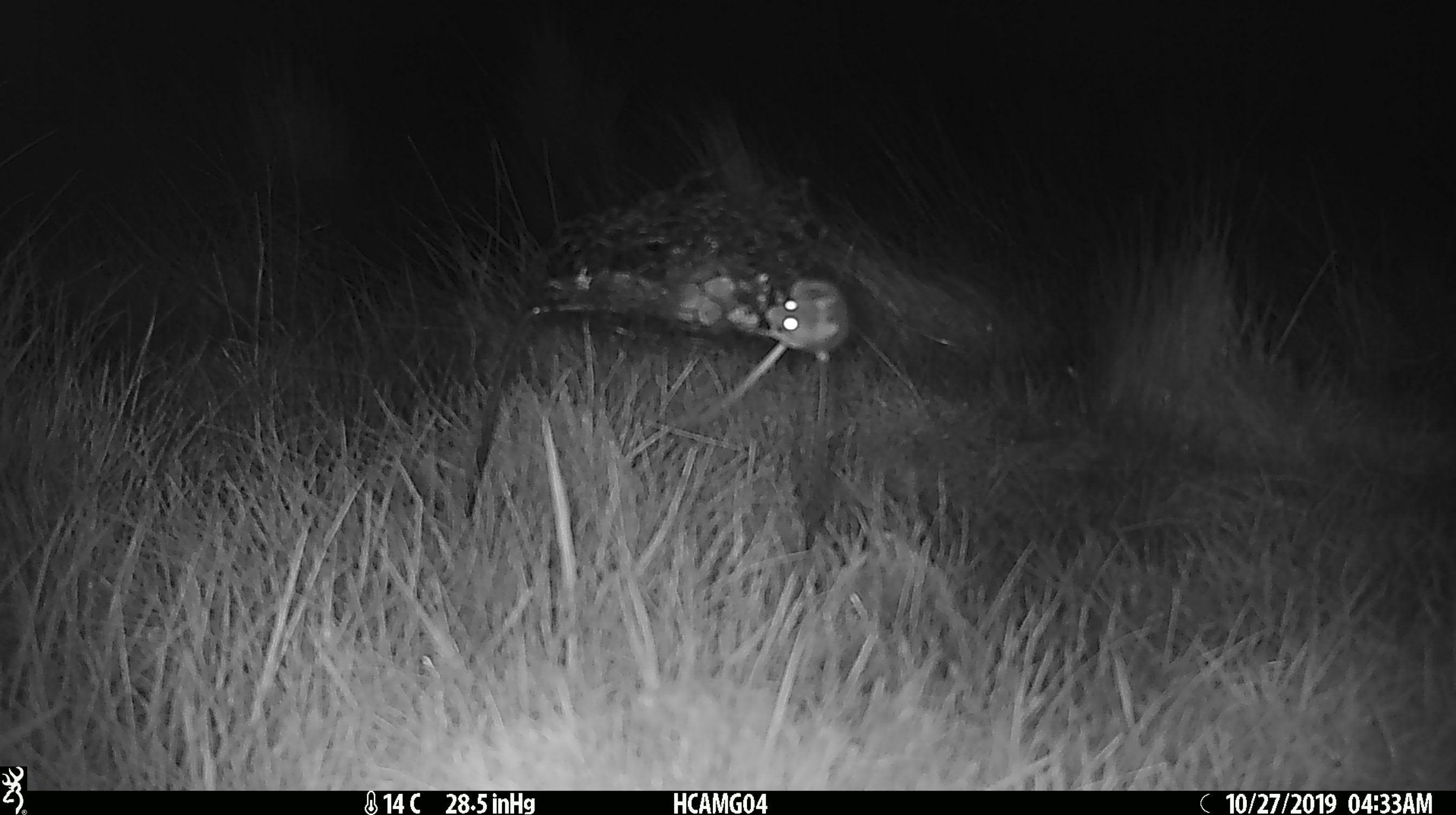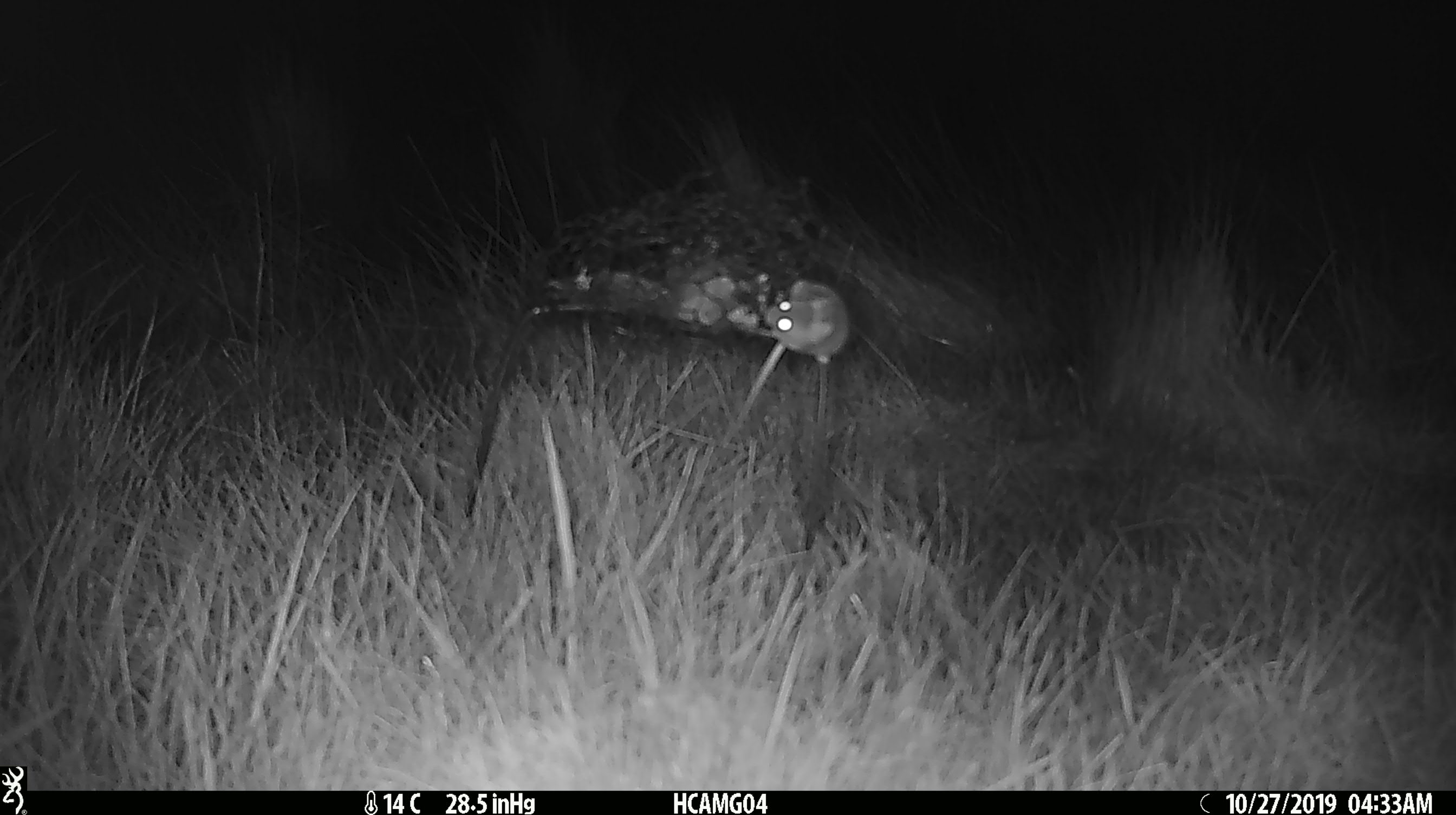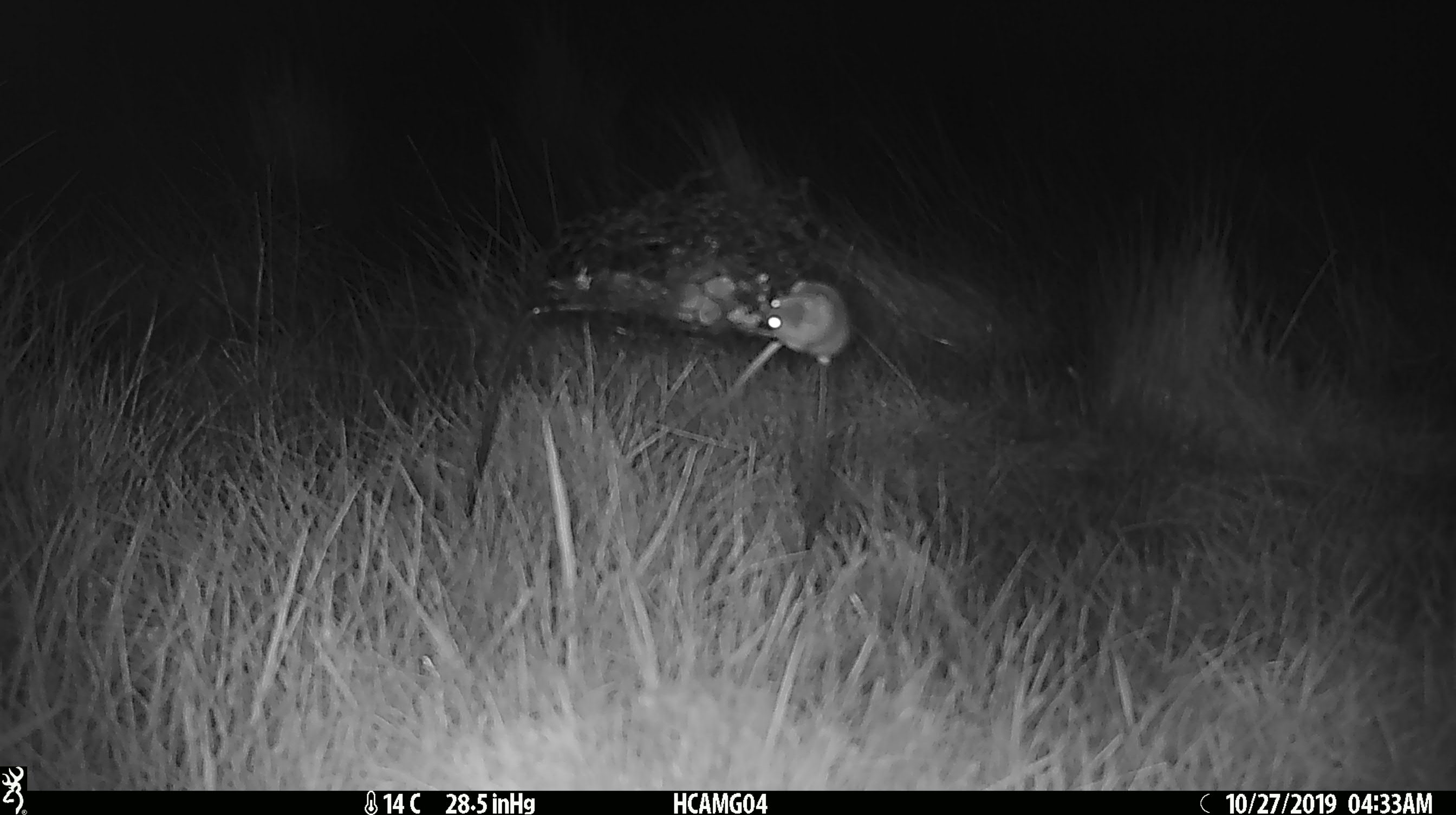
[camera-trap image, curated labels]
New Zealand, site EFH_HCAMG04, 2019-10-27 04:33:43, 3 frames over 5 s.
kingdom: Animalia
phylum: Chordata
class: Mammalia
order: Rodentia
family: Muridae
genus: Mus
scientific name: Mus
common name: mouse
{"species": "mouse (Mus)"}